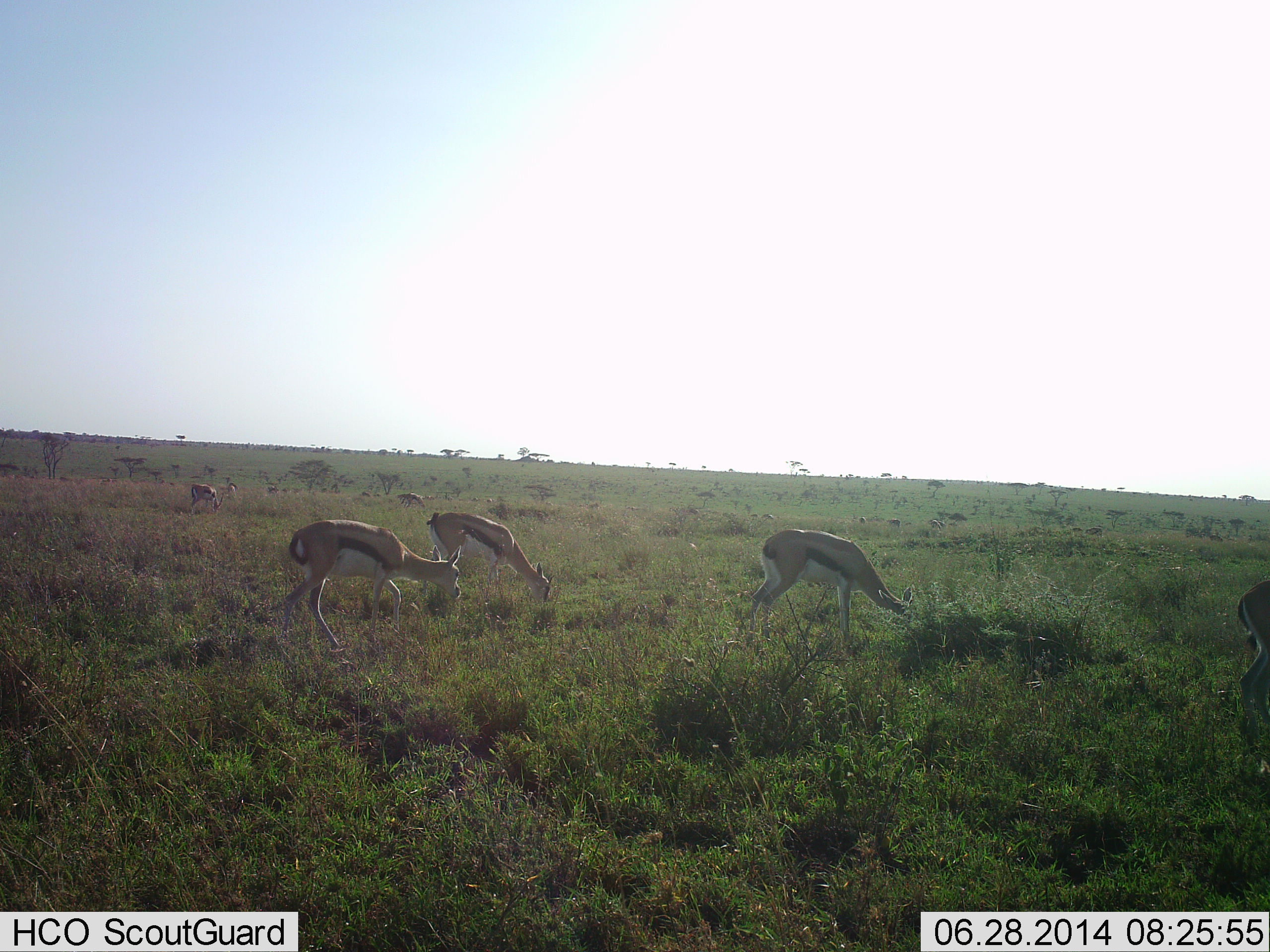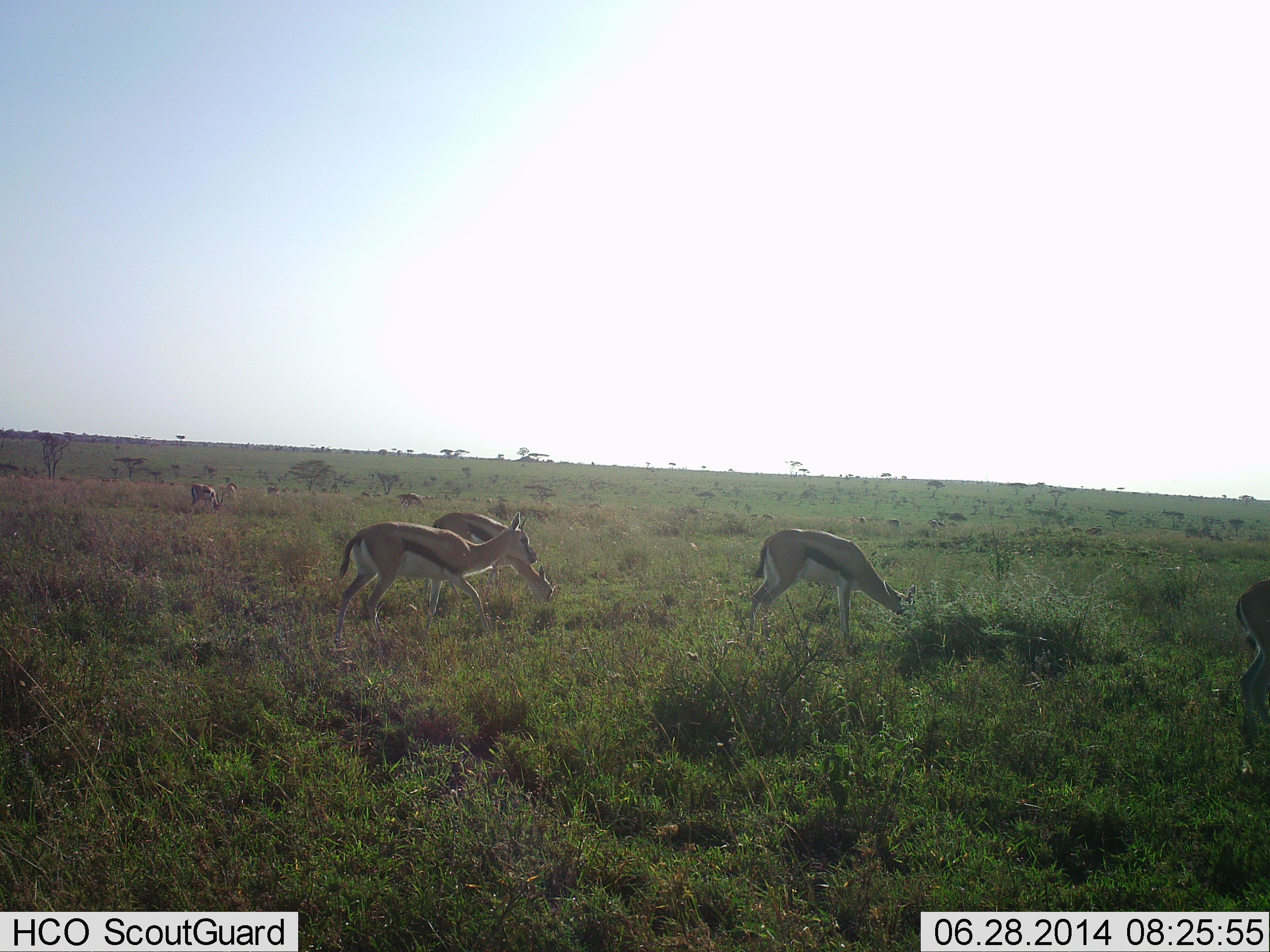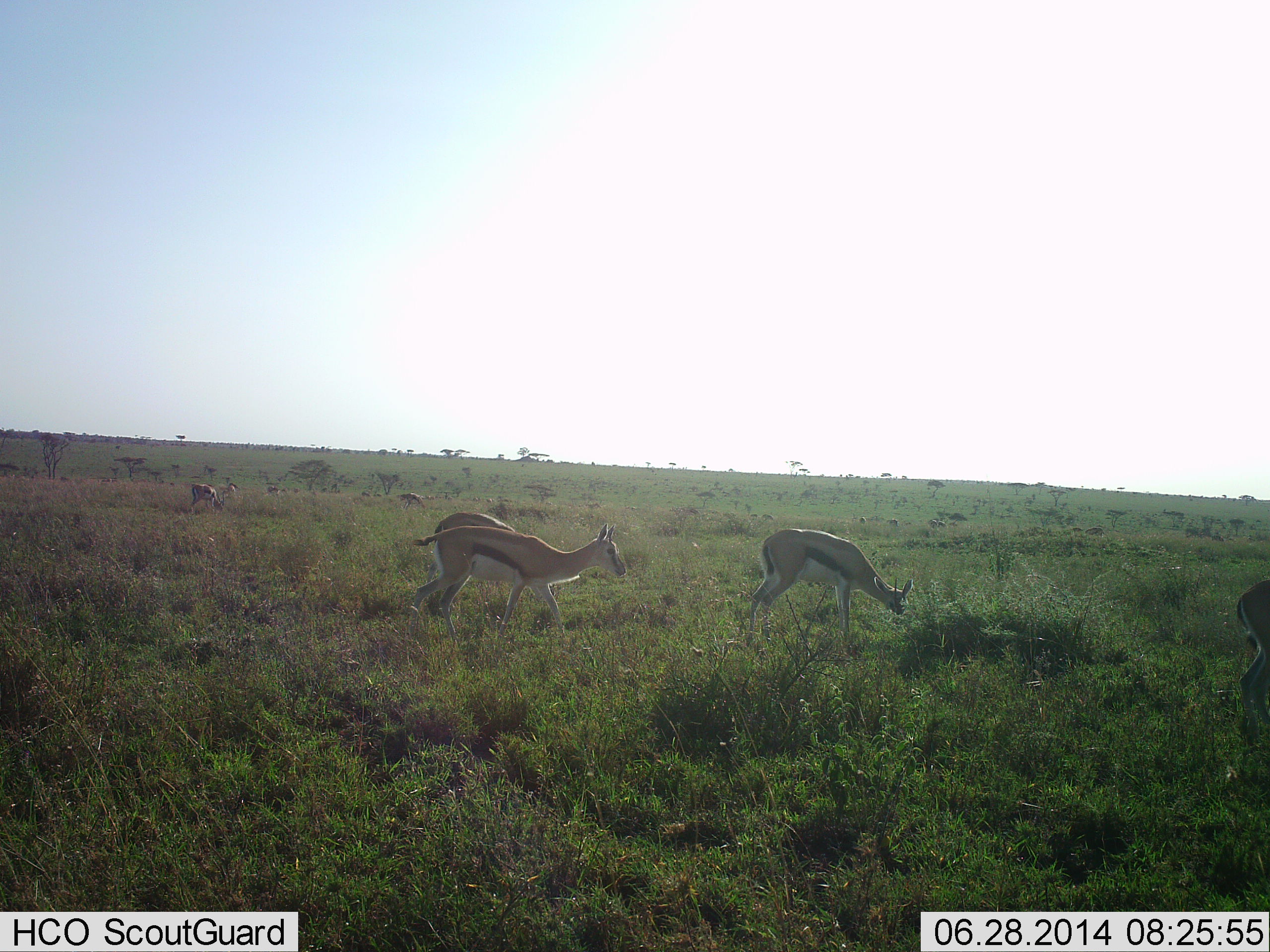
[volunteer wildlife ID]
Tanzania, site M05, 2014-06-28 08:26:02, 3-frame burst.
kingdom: Animalia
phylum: Chordata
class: Mammalia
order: Artiodactyla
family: Bovidae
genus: Eudorcas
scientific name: Eudorcas thomsonii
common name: thomson's gazelle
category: gazellethomsons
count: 5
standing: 30%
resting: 0%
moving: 60%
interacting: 0%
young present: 0%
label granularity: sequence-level